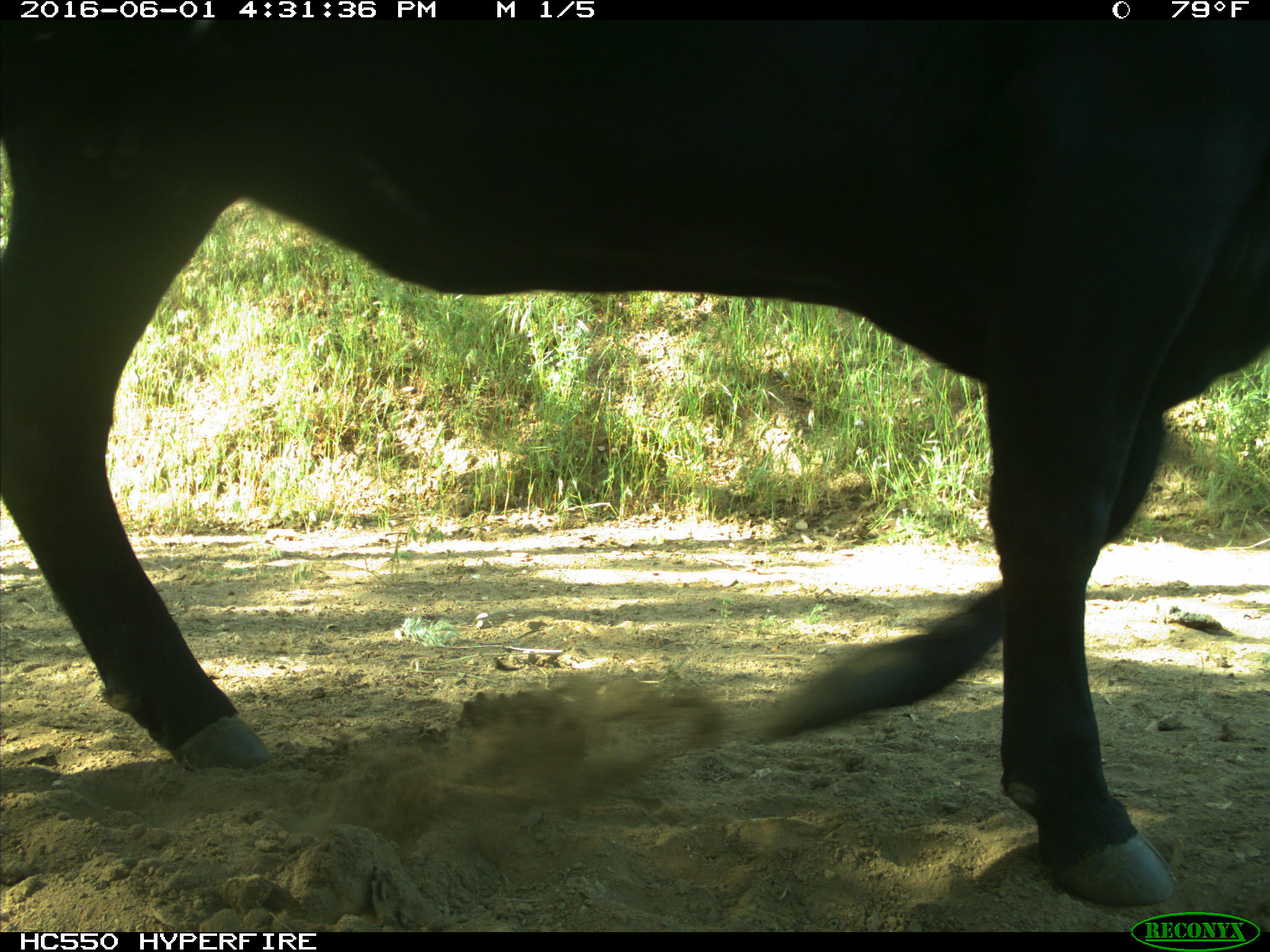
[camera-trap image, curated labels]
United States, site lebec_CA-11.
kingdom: Animalia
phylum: Chordata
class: Mammalia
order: Artiodactyla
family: Bovidae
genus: Bos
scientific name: Bos taurus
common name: domestic cow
Bos taurus (domestic cow).